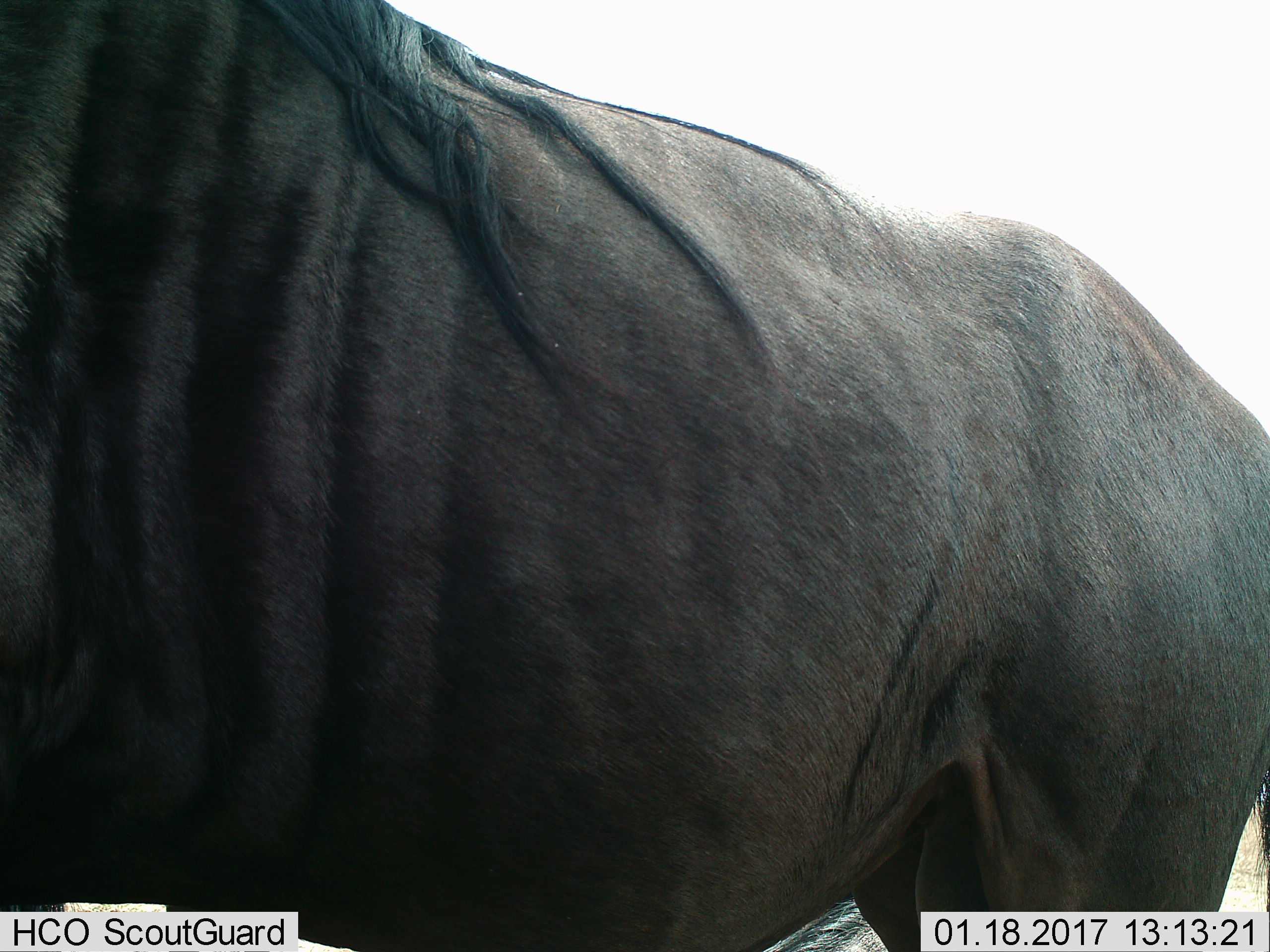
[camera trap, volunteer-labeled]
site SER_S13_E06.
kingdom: Animalia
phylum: Chordata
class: Mammalia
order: Artiodactyla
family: Bovidae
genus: Connochaetes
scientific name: Connochaetes taurinus taurinus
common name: blue wildebeest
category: wildebeestblue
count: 1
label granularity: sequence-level